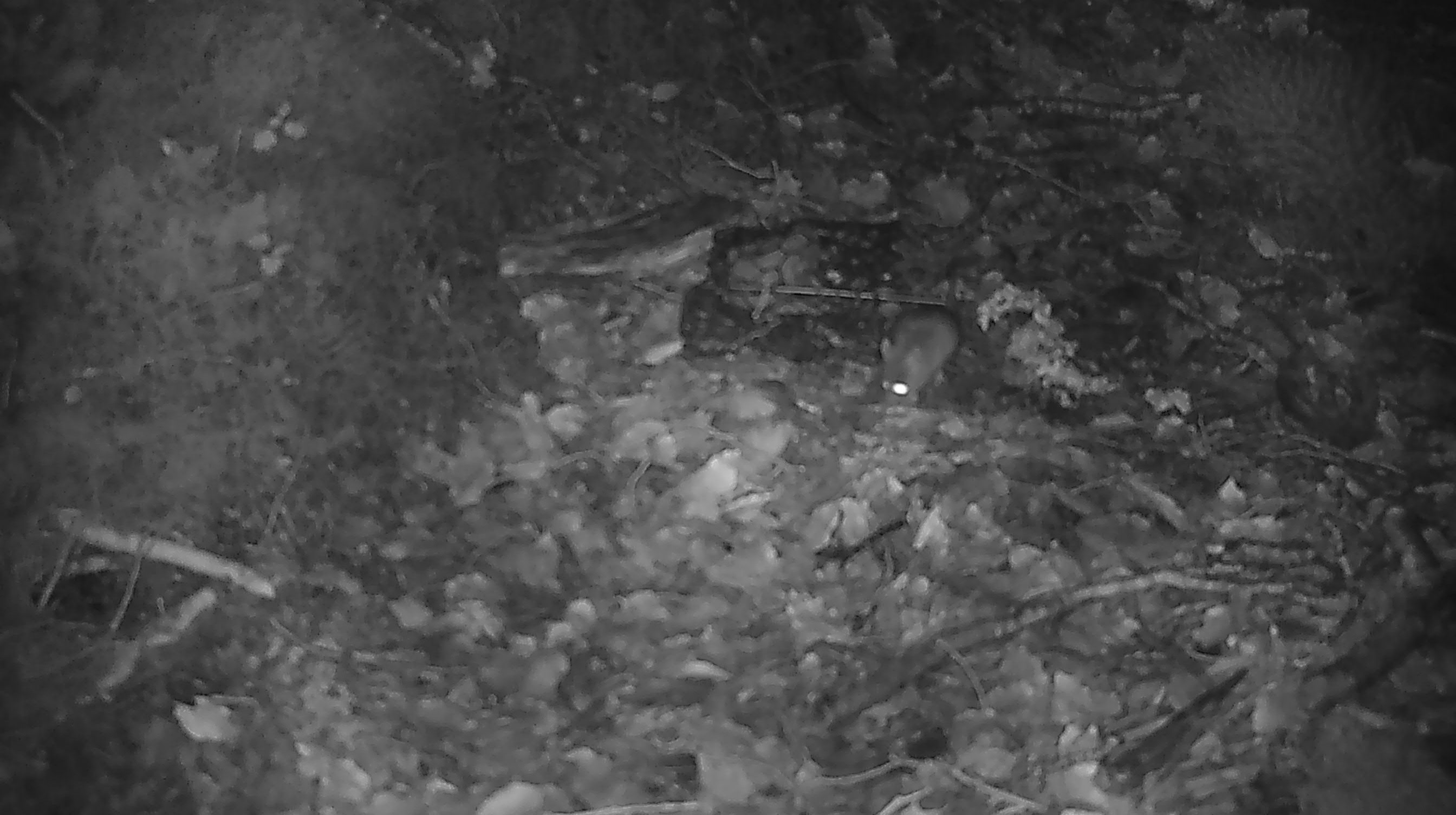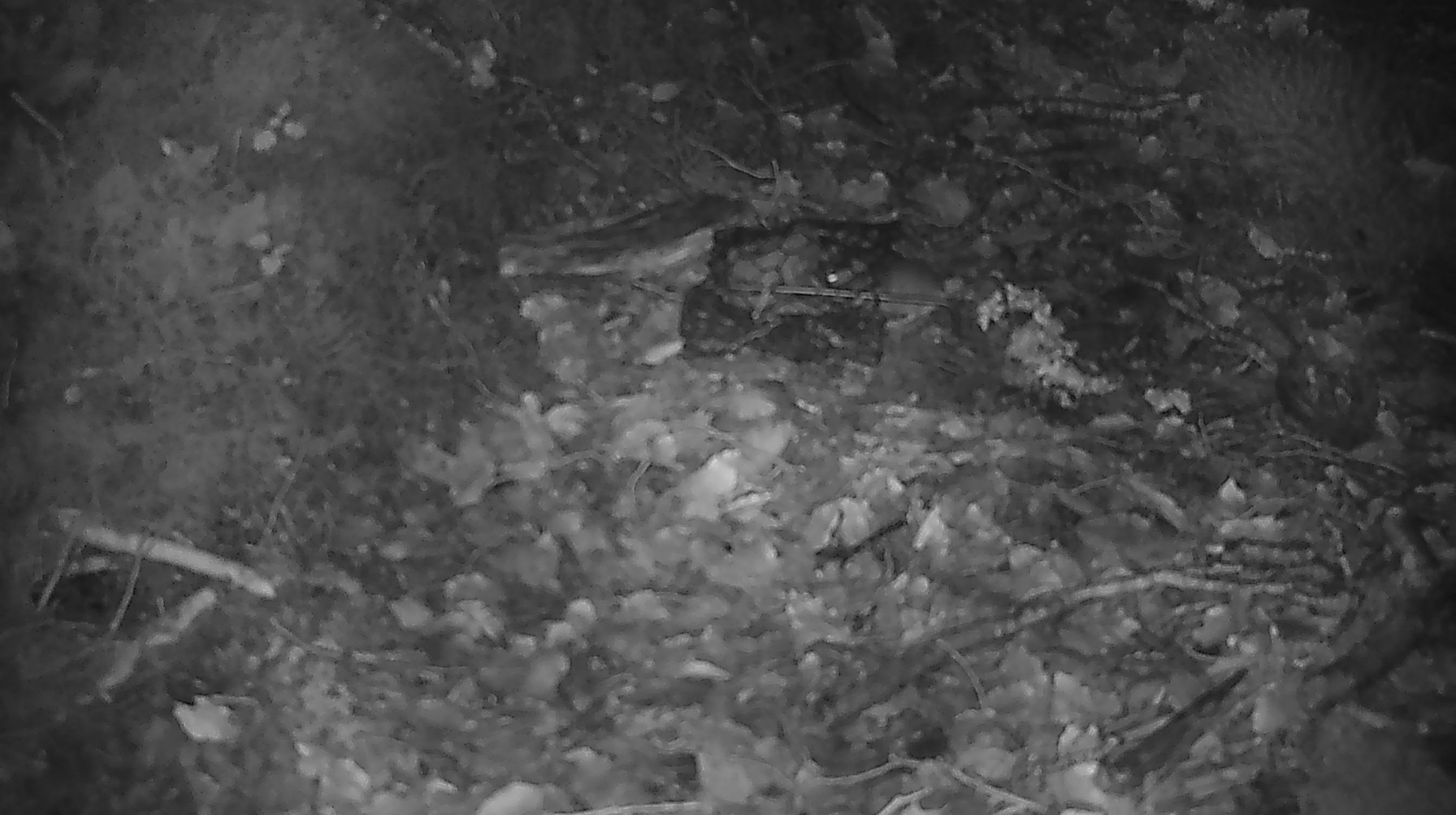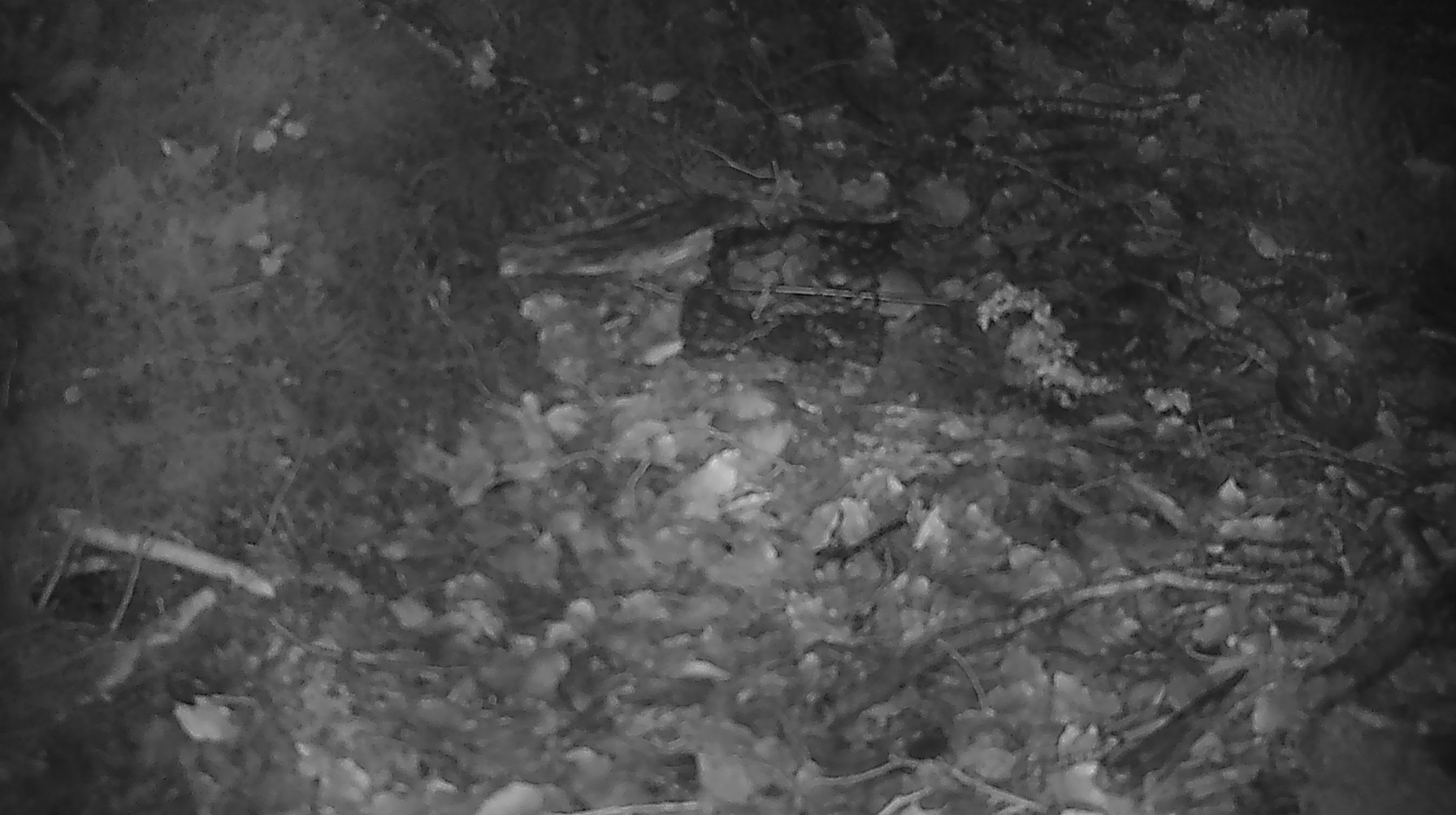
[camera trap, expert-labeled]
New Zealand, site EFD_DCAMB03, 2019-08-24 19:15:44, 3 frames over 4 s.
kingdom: Animalia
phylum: Chordata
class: Mammalia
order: Rodentia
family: Muridae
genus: Mus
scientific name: Mus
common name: mouse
Mouse (Mus).